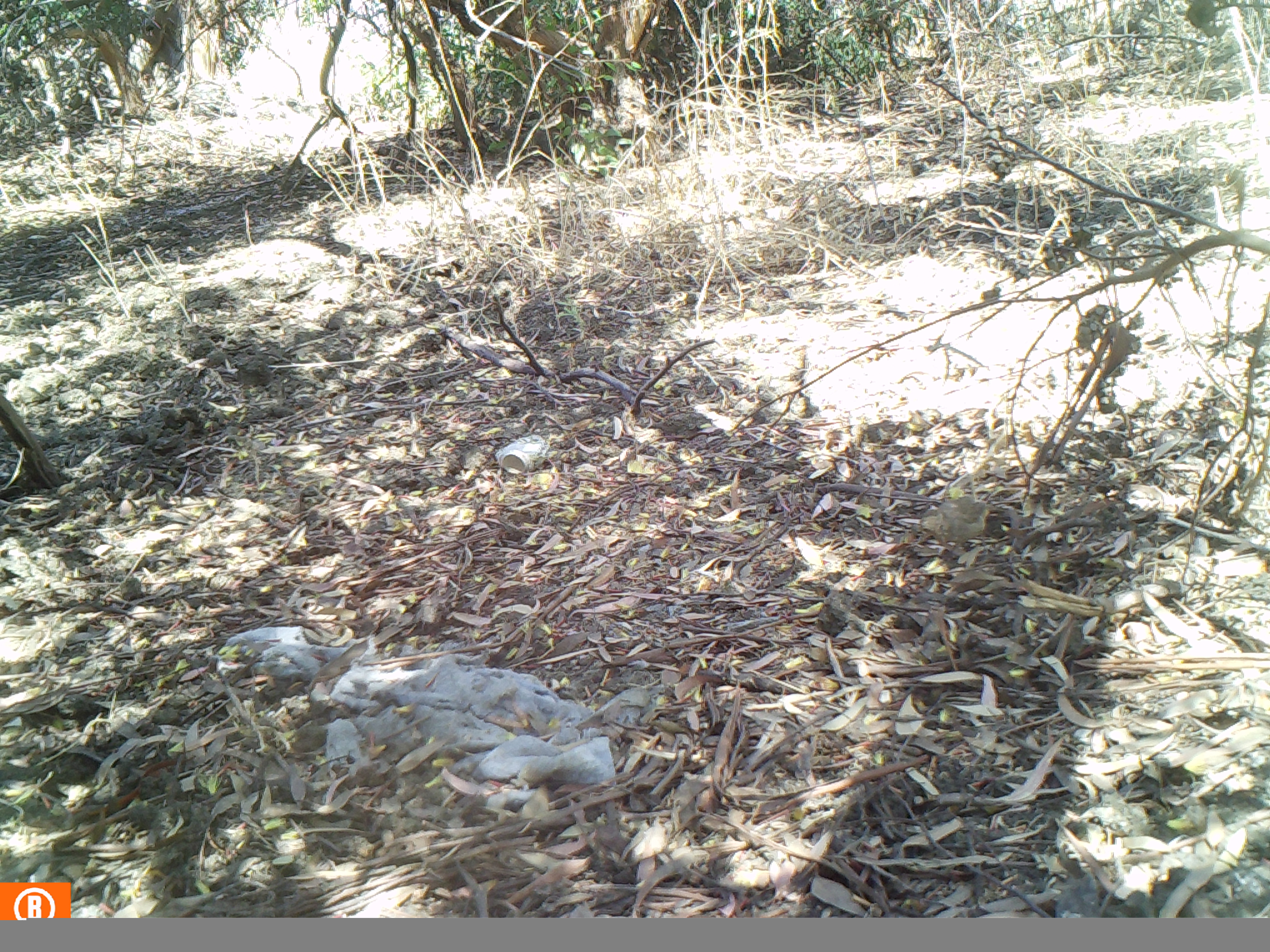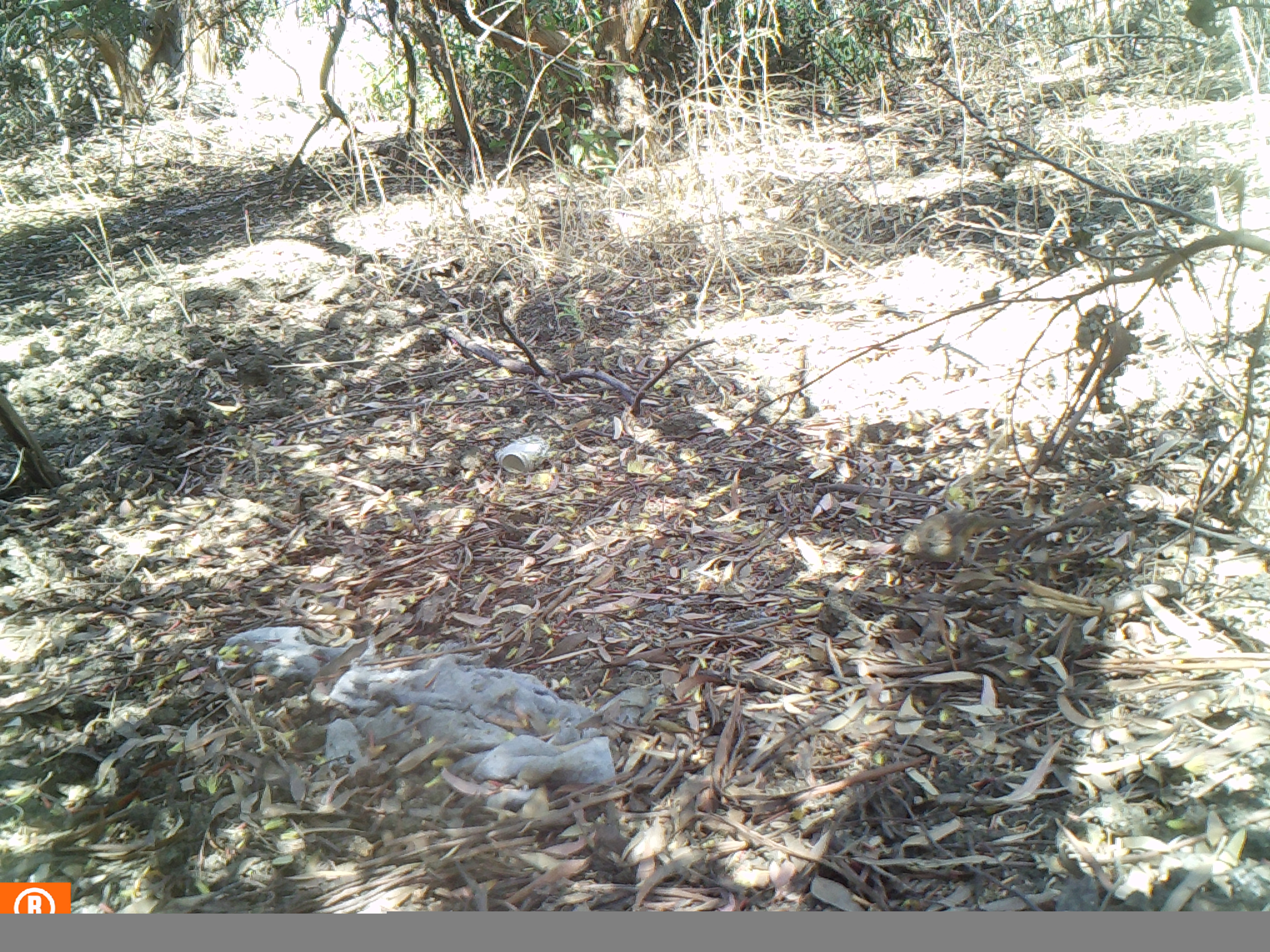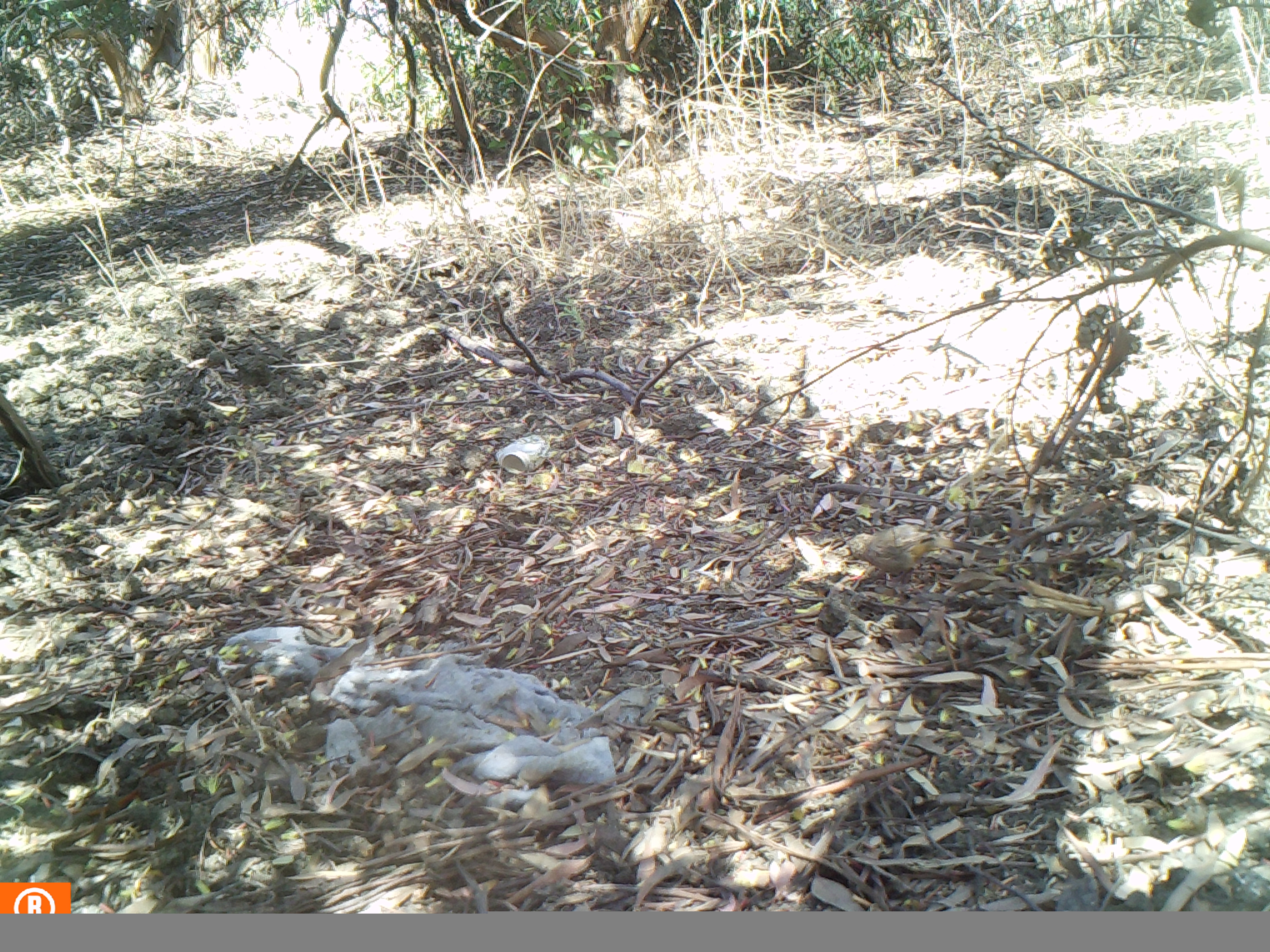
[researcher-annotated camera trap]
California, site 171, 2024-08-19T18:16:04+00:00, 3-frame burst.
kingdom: Animalia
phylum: Chordata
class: Aves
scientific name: Aves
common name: bird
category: unknown bird